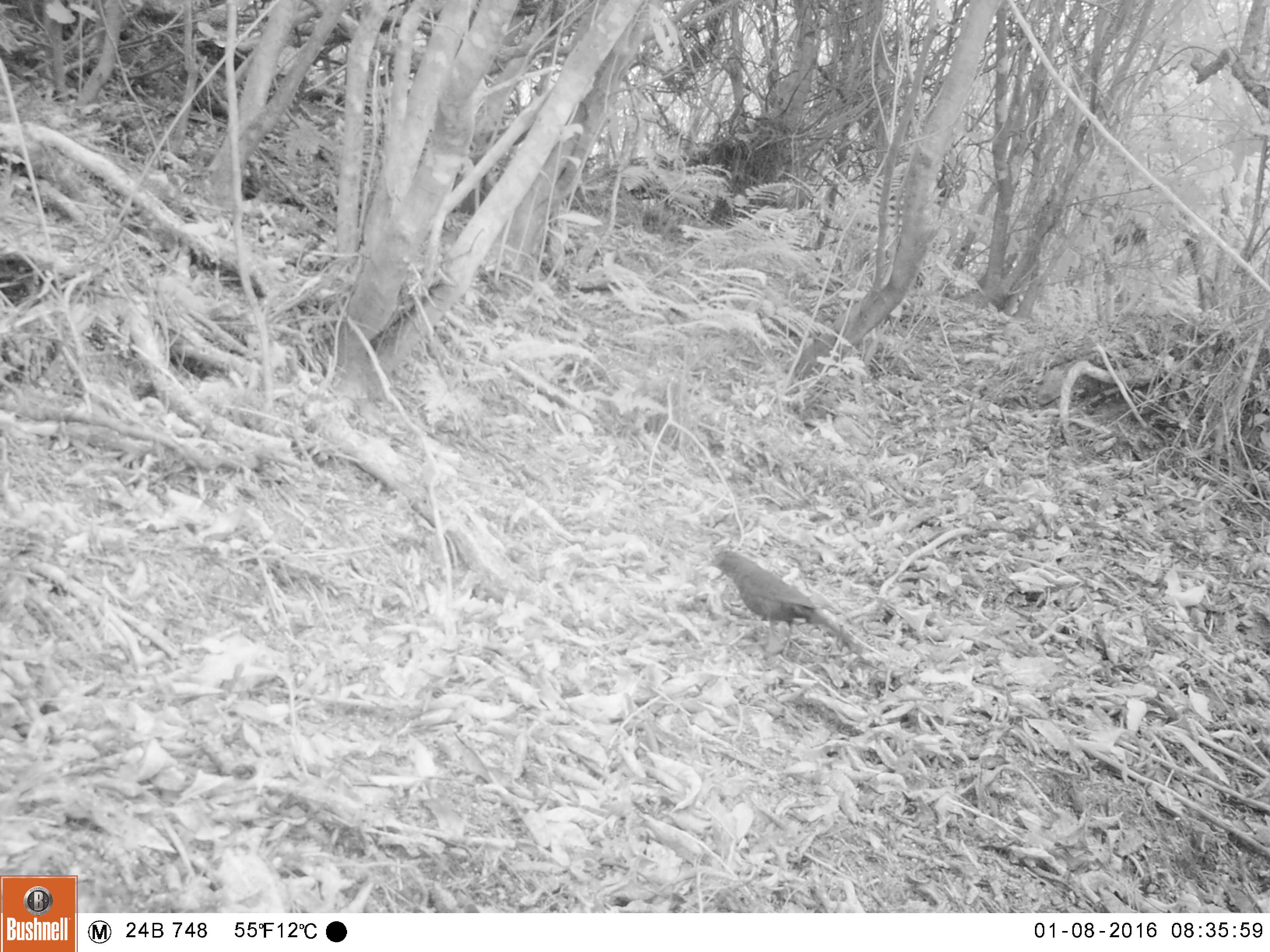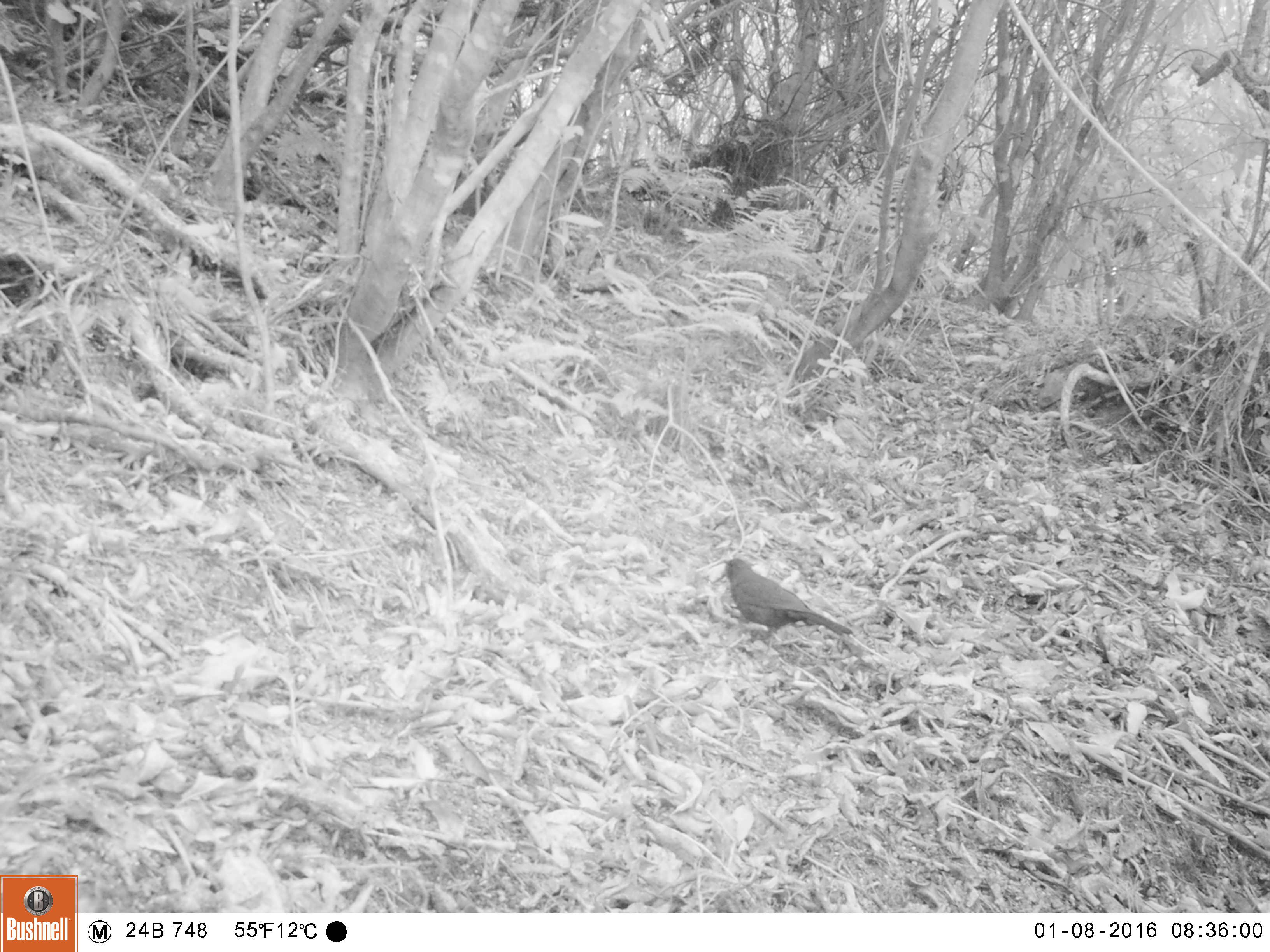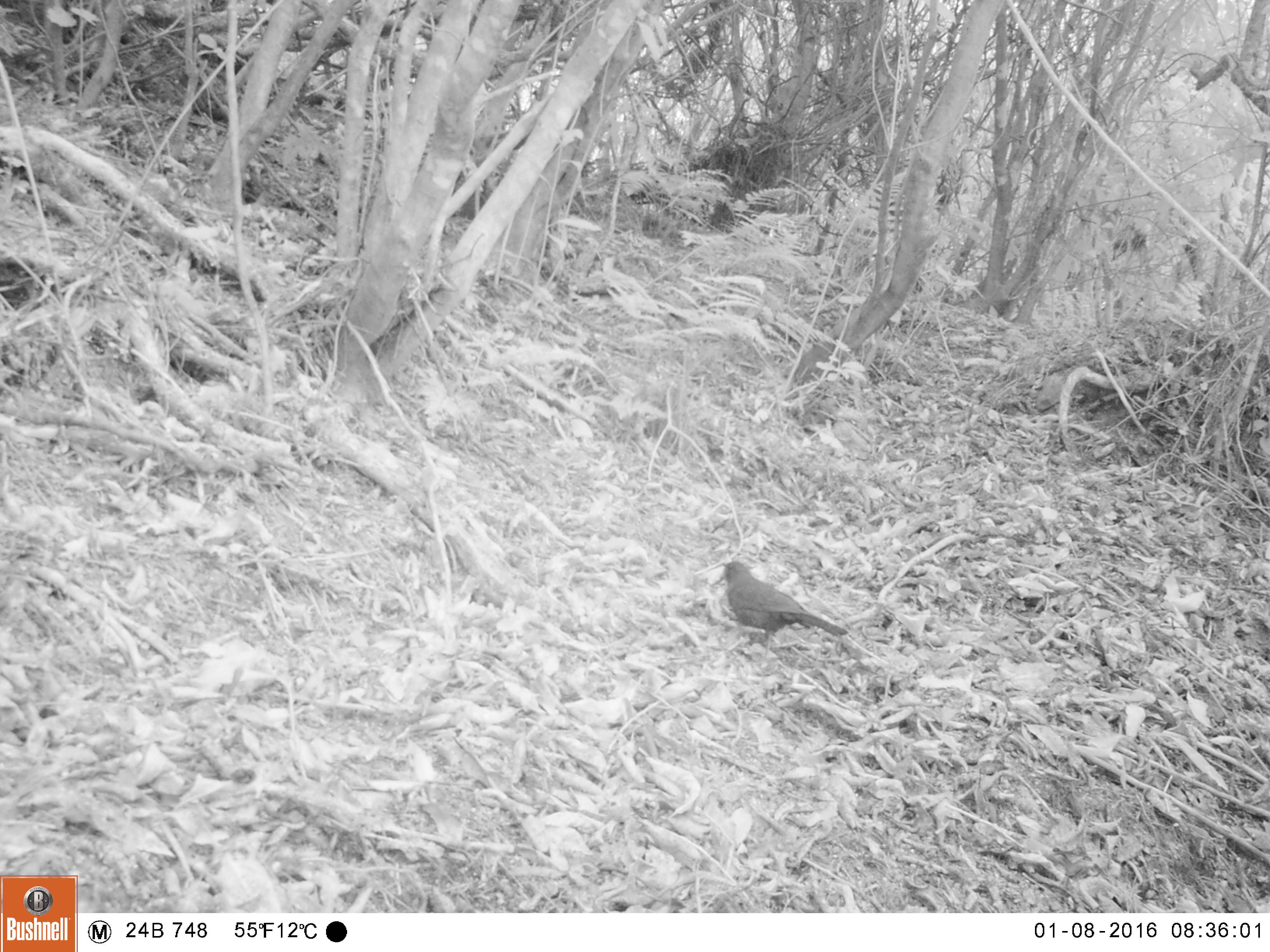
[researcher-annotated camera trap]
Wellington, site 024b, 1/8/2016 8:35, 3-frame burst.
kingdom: Animalia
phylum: Chordata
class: Aves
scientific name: Aves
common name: bird